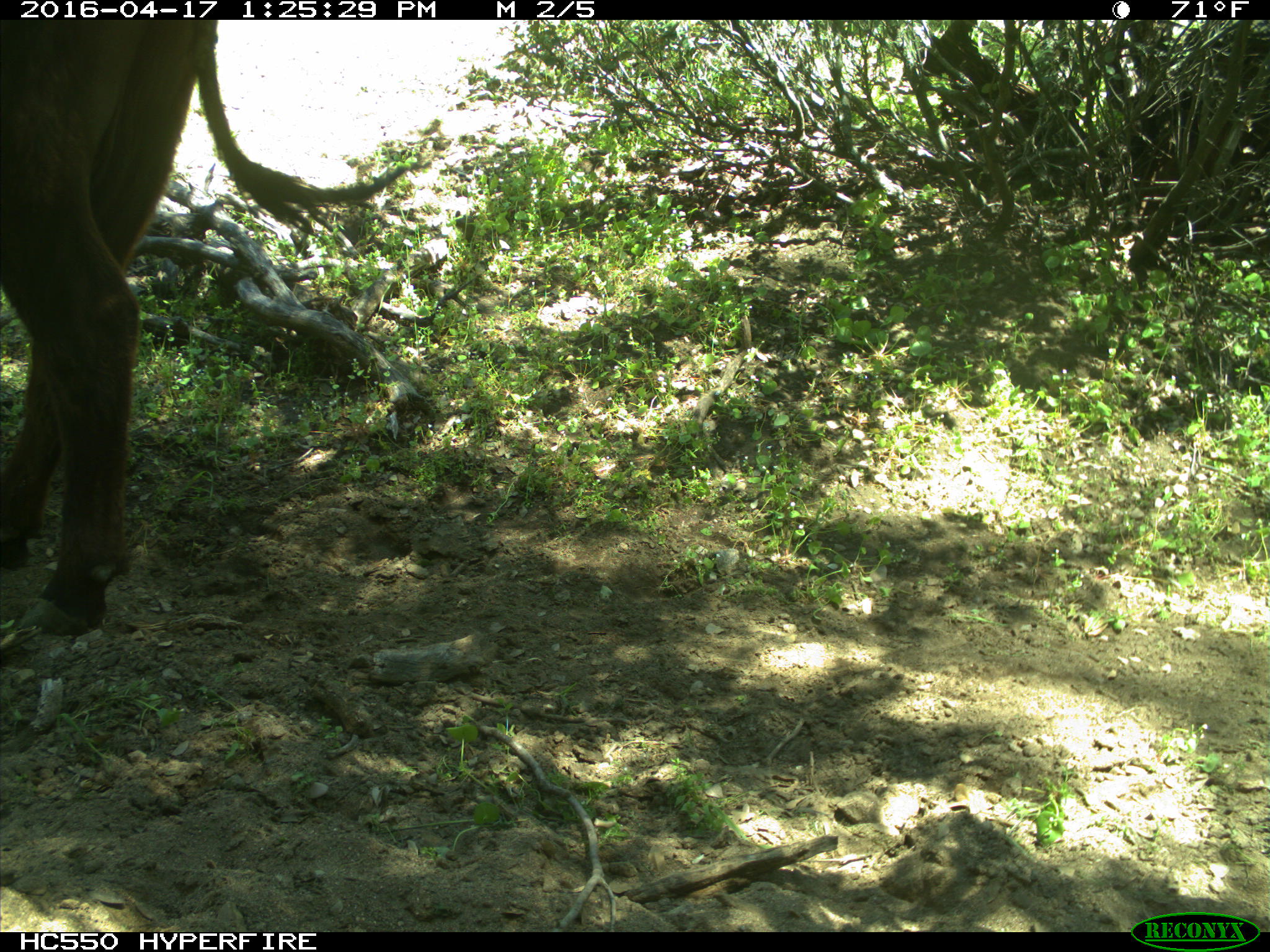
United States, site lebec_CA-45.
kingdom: Animalia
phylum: Chordata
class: Mammalia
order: Artiodactyla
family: Bovidae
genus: Bos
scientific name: Bos taurus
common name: domestic cow